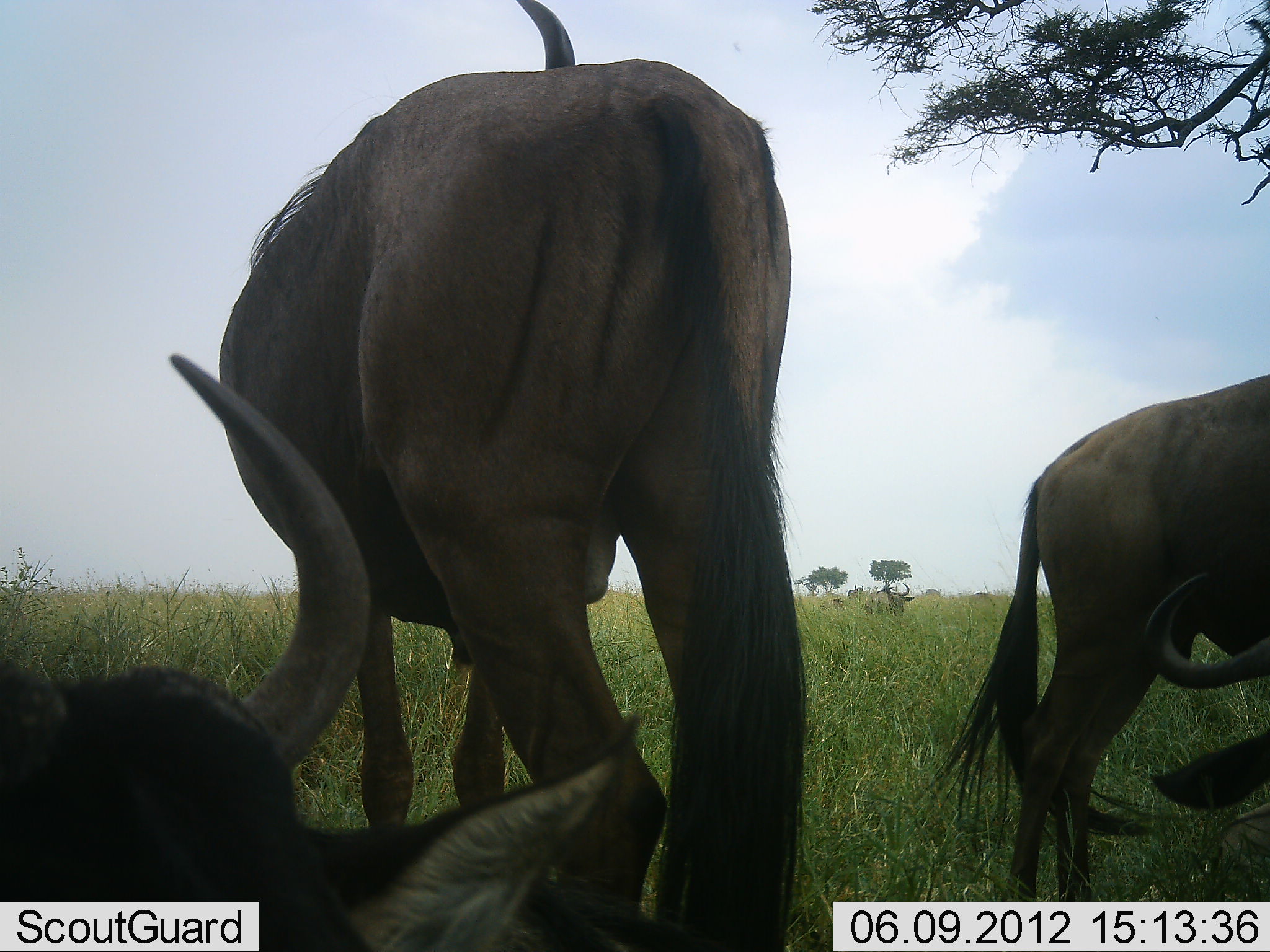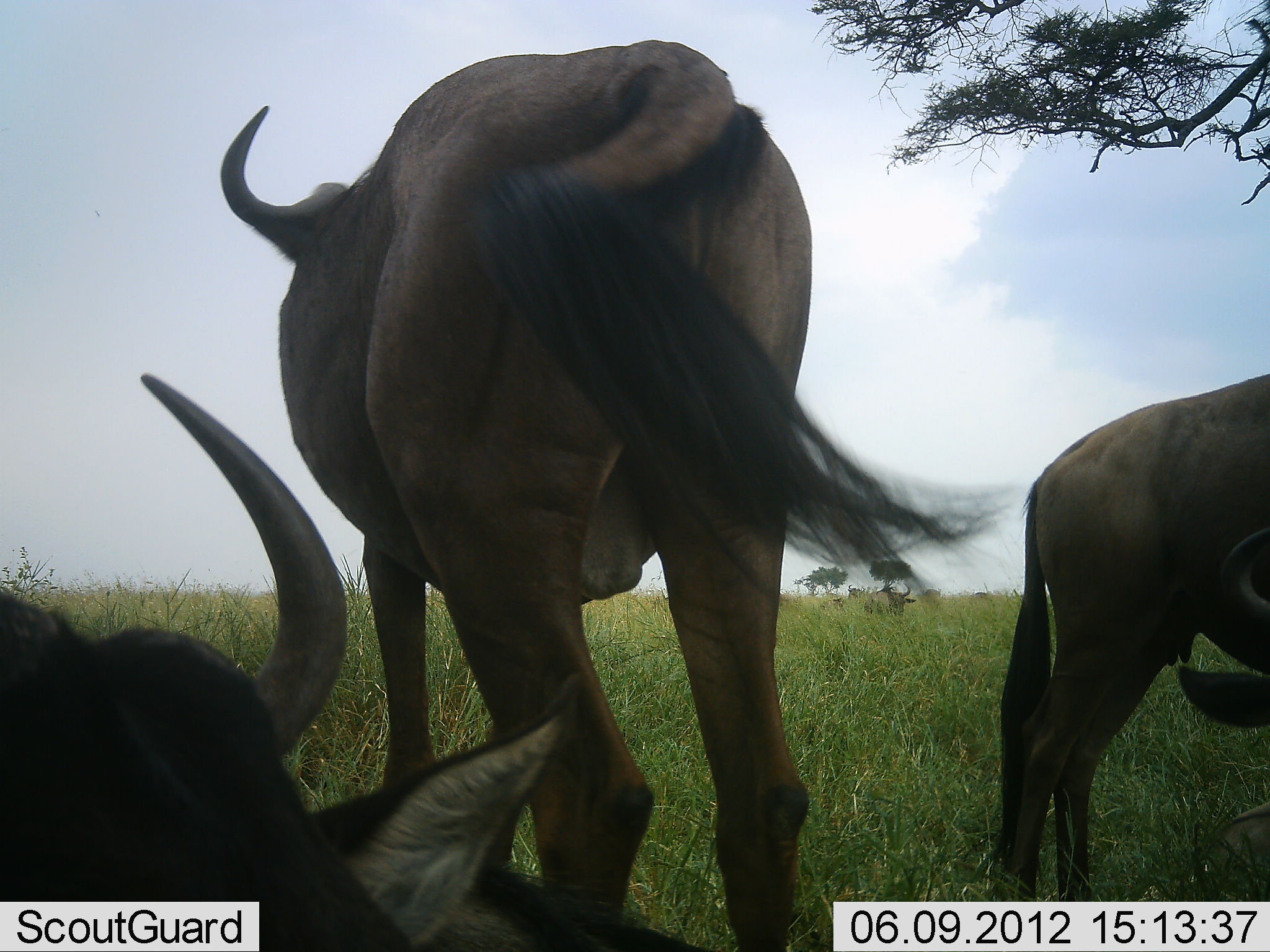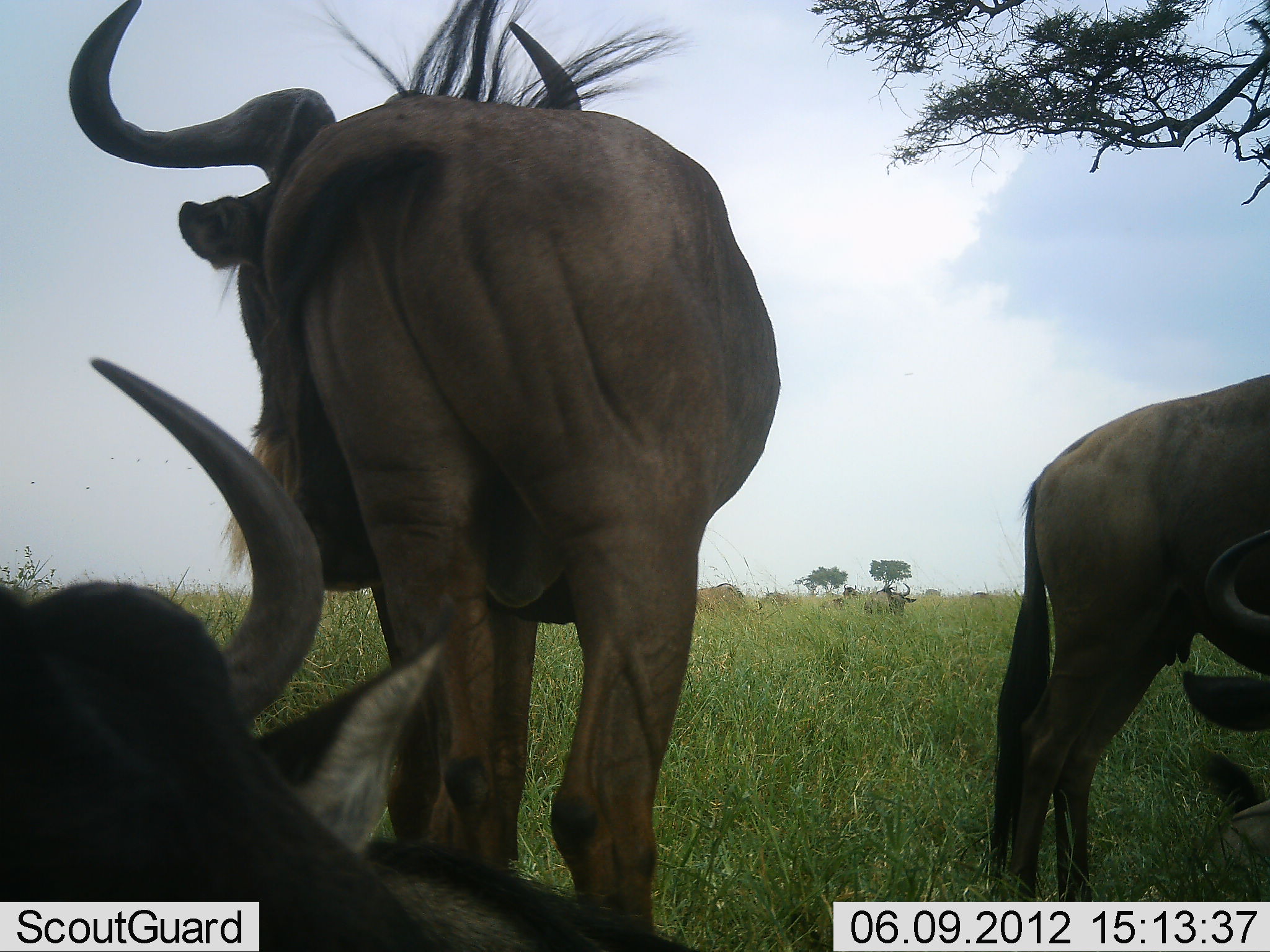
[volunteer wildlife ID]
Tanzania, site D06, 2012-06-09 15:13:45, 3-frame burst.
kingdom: Animalia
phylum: Chordata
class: Mammalia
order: Artiodactyla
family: Bovidae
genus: Connochaetes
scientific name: Connochaetes taurinus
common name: blue wildebeest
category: wildebeest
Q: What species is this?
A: Wildebeest (blue wildebeest) (Connochaetes taurinus).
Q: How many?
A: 4.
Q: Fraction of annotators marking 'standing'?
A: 80%.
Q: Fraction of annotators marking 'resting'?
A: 90%.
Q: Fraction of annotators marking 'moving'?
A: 10%.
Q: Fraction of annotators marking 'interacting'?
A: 0%.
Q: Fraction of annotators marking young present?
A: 10%.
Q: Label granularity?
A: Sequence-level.